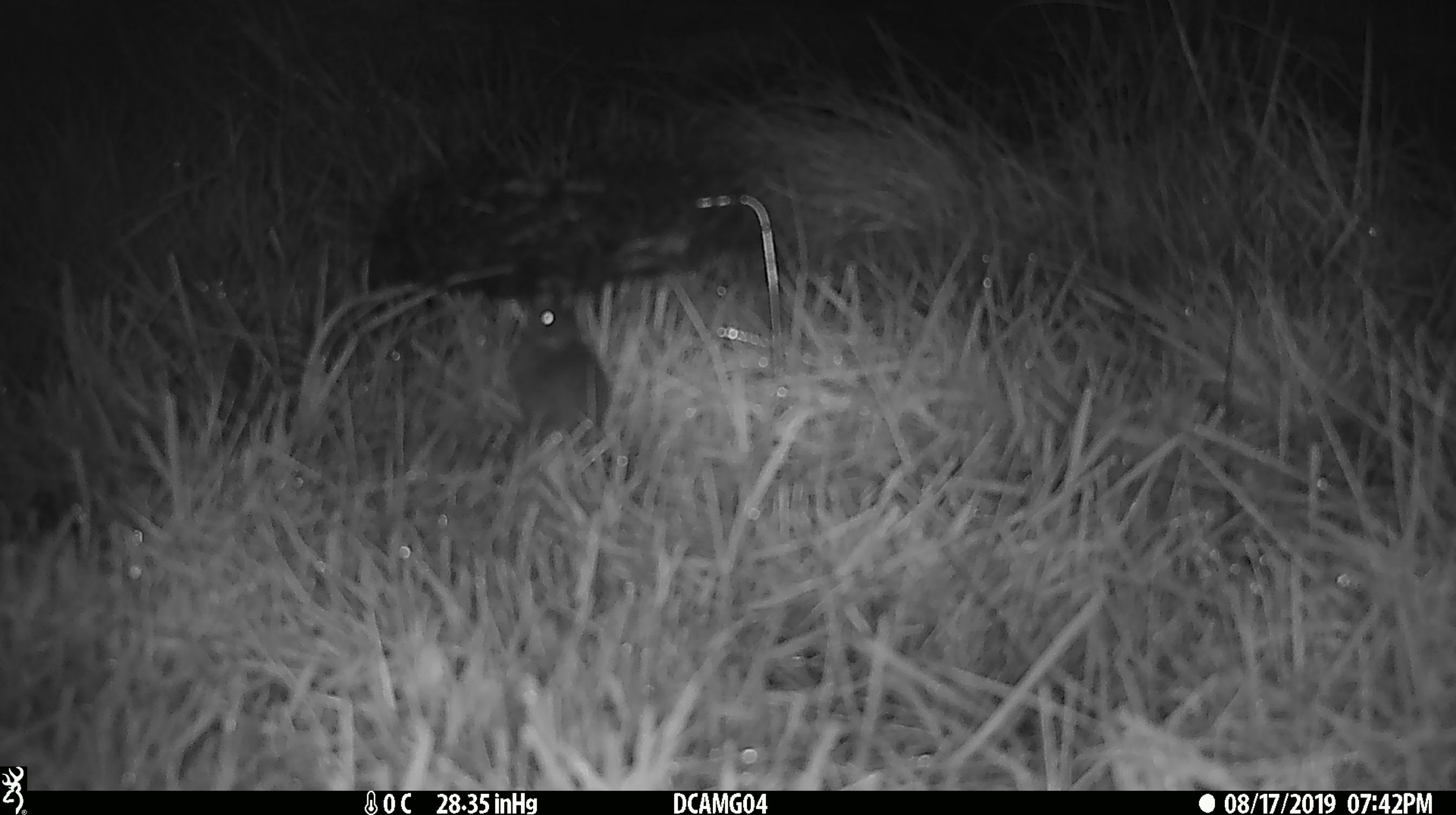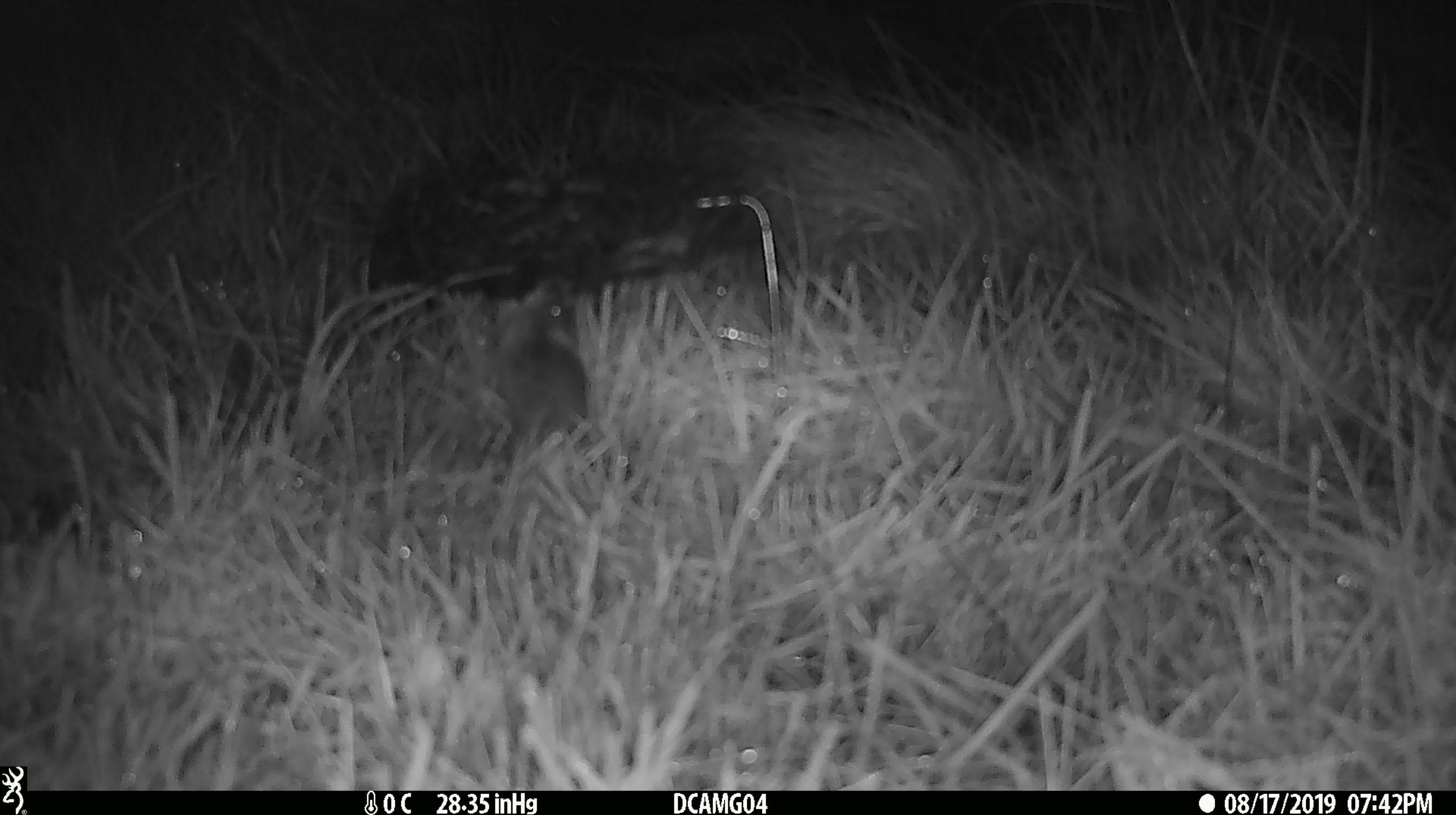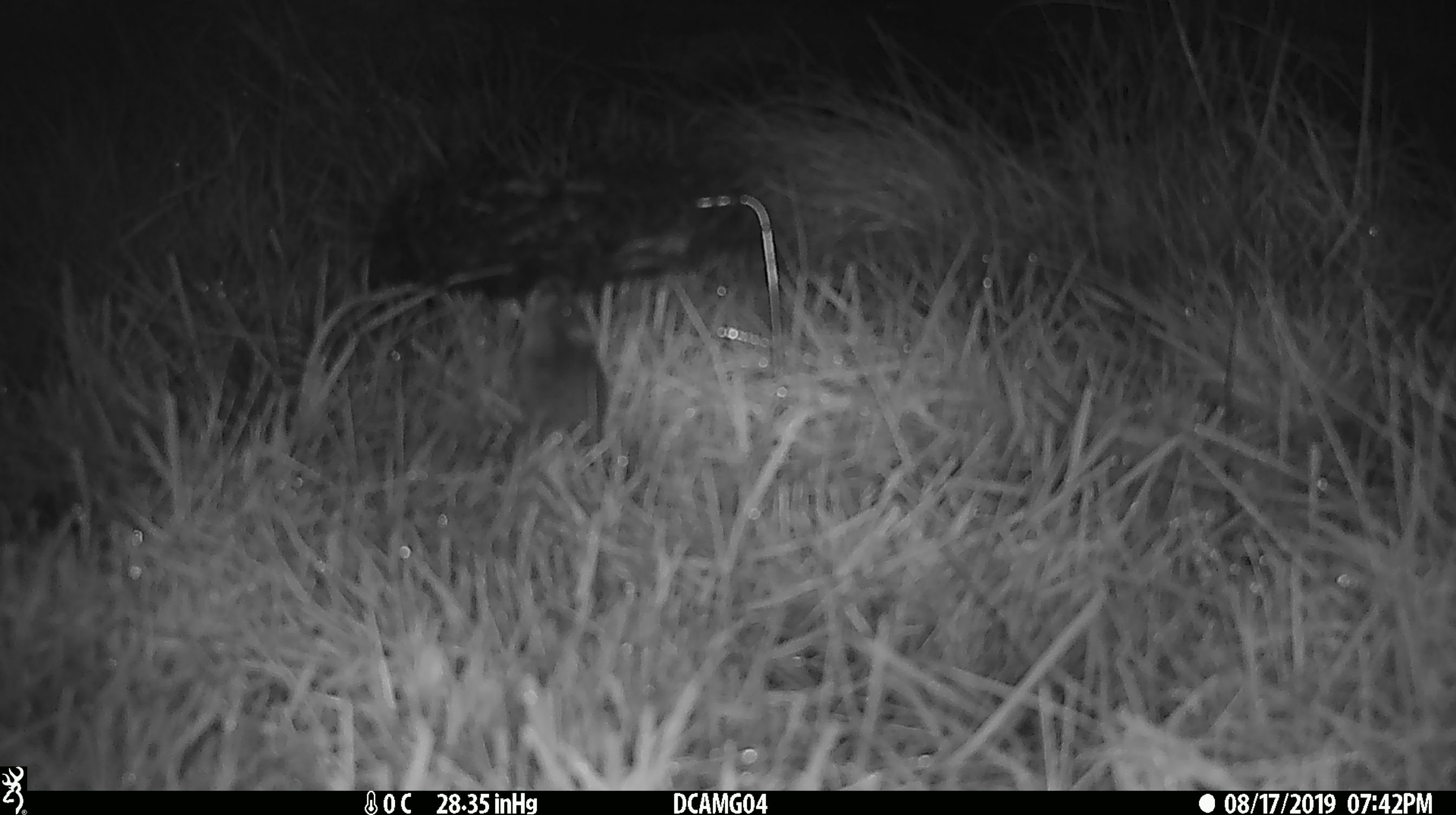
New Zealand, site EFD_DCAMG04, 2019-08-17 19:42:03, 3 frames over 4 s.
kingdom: Animalia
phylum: Chordata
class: Mammalia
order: Rodentia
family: Muridae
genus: Mus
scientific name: Mus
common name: mouse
Mouse (Mus).